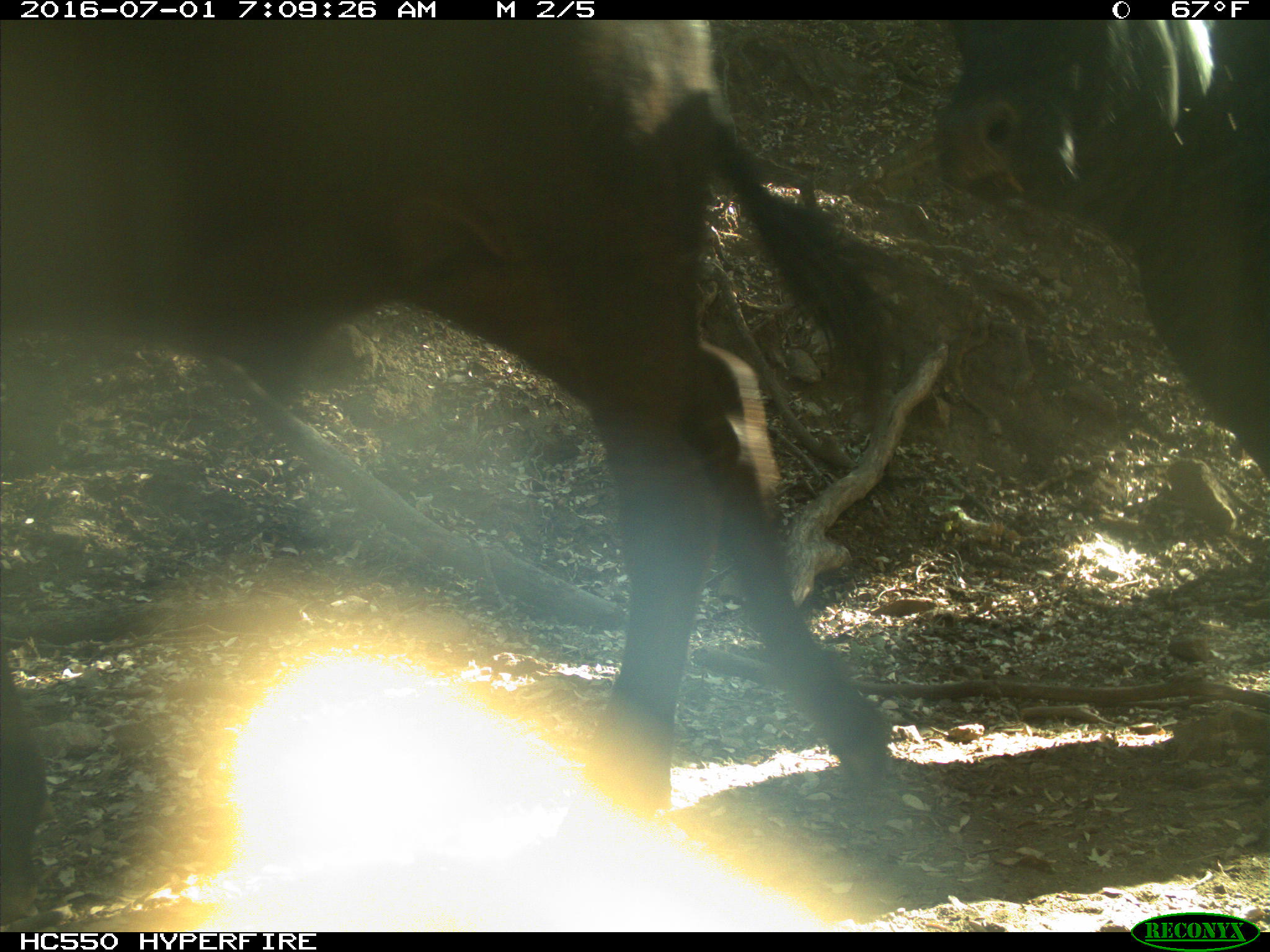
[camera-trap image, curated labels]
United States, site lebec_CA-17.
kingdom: Animalia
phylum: Chordata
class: Mammalia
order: Artiodactyla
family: Bovidae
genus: Bos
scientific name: Bos taurus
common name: domestic cow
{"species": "Bos taurus (domestic cow)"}